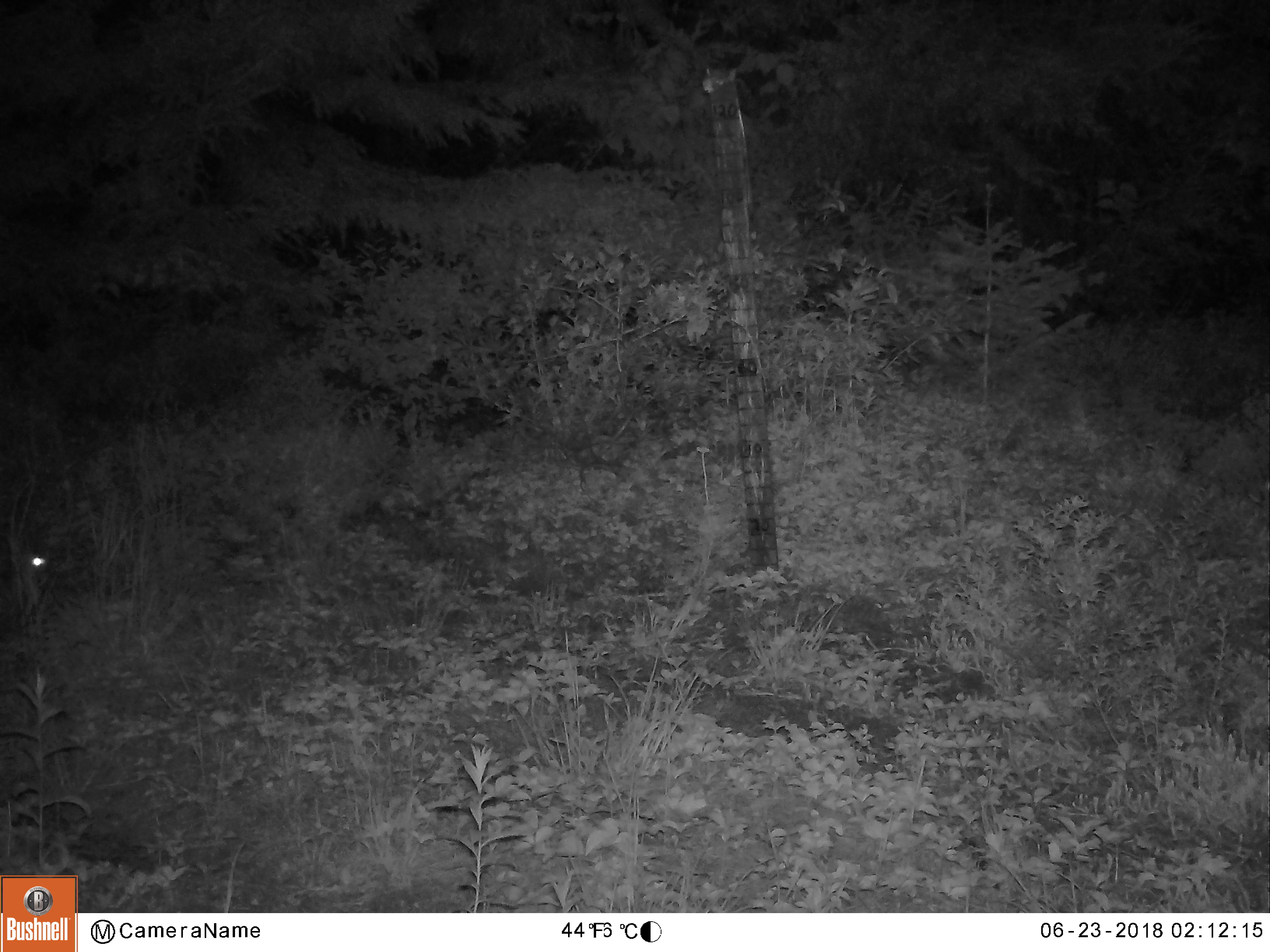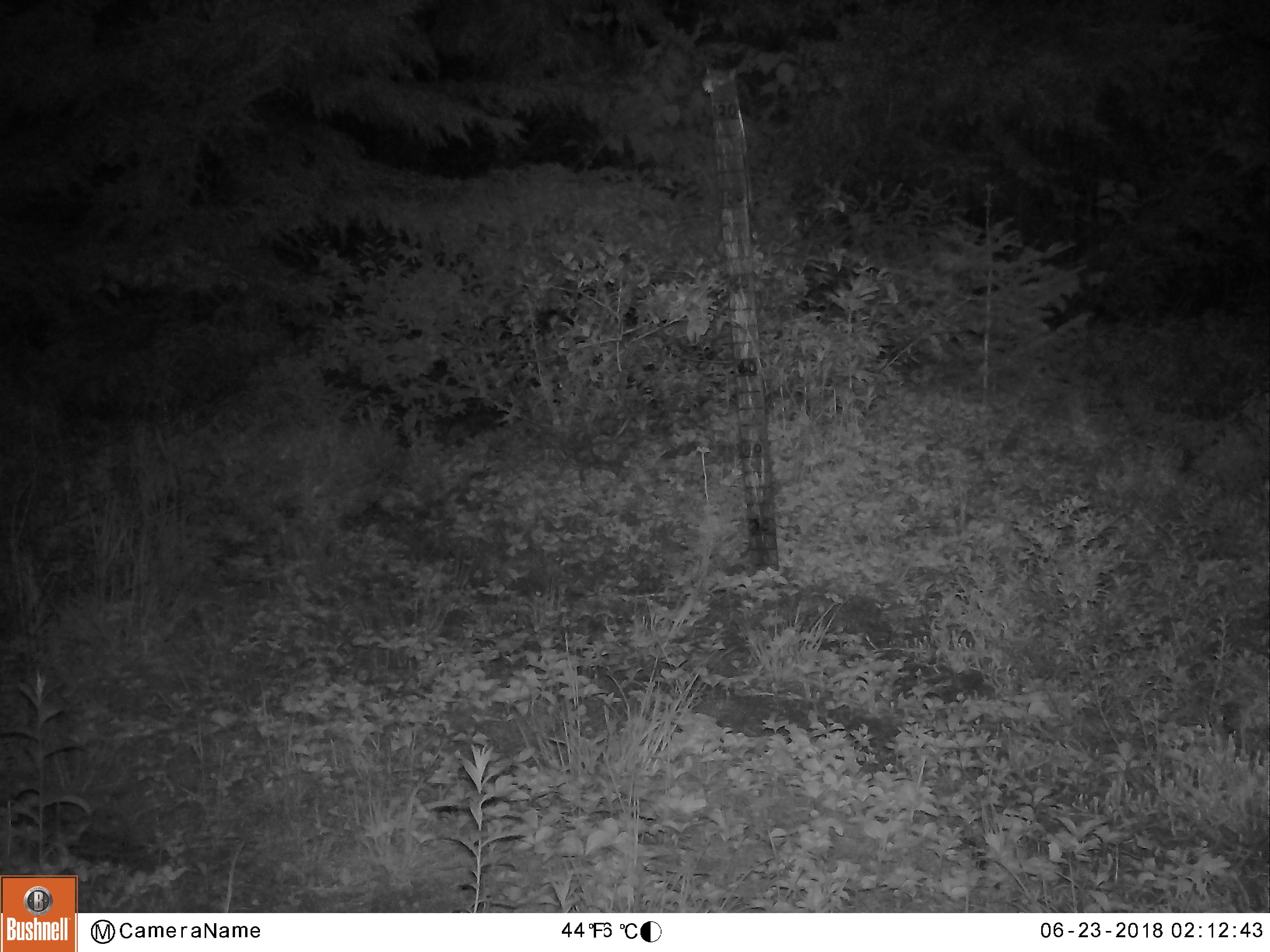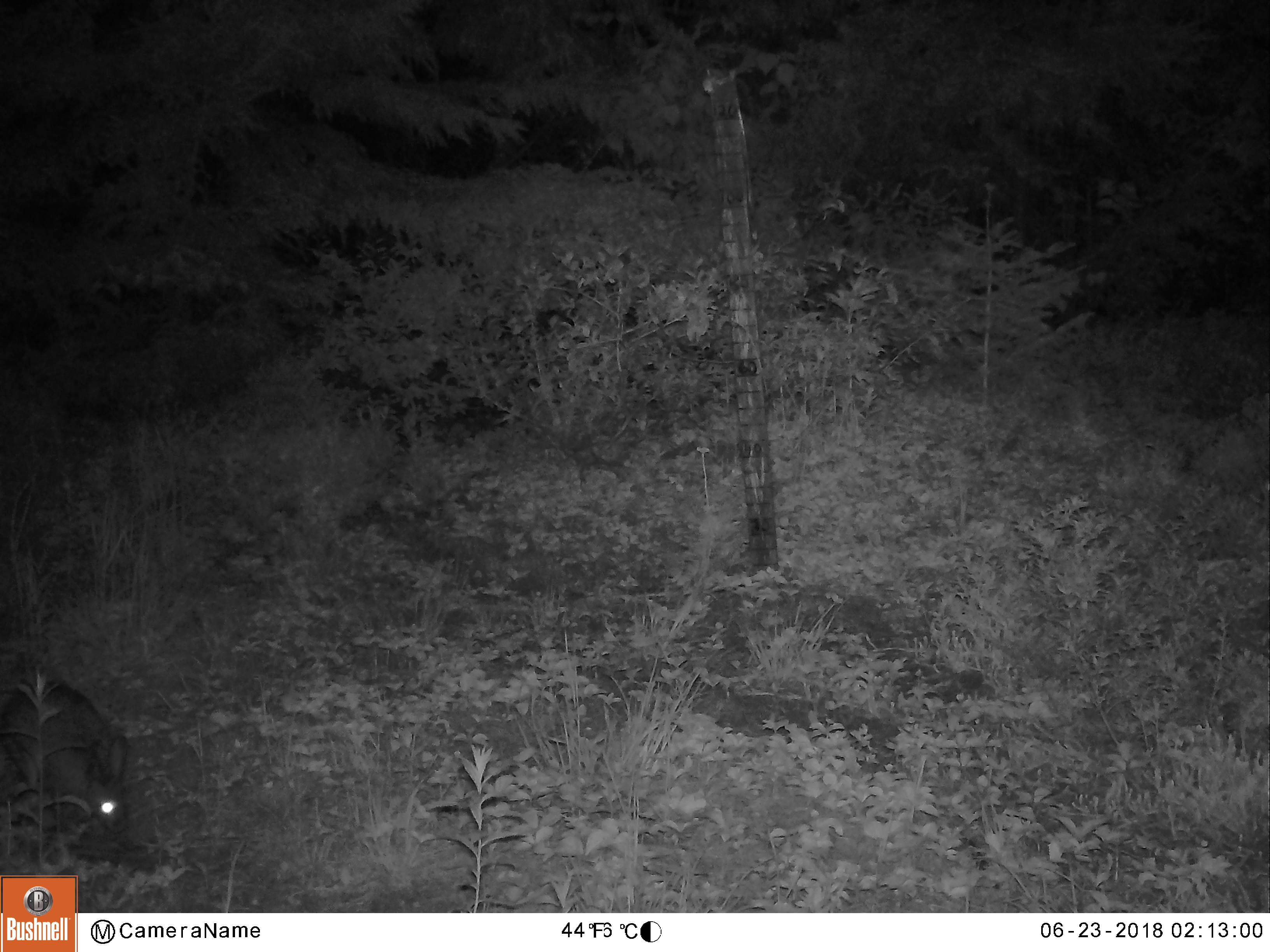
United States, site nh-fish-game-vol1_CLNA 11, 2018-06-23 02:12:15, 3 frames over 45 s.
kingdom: Animalia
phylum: Chordata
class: Mammalia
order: Lagomorpha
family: Leporidae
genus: Lepus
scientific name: Lepus americanus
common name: snowshoe hare